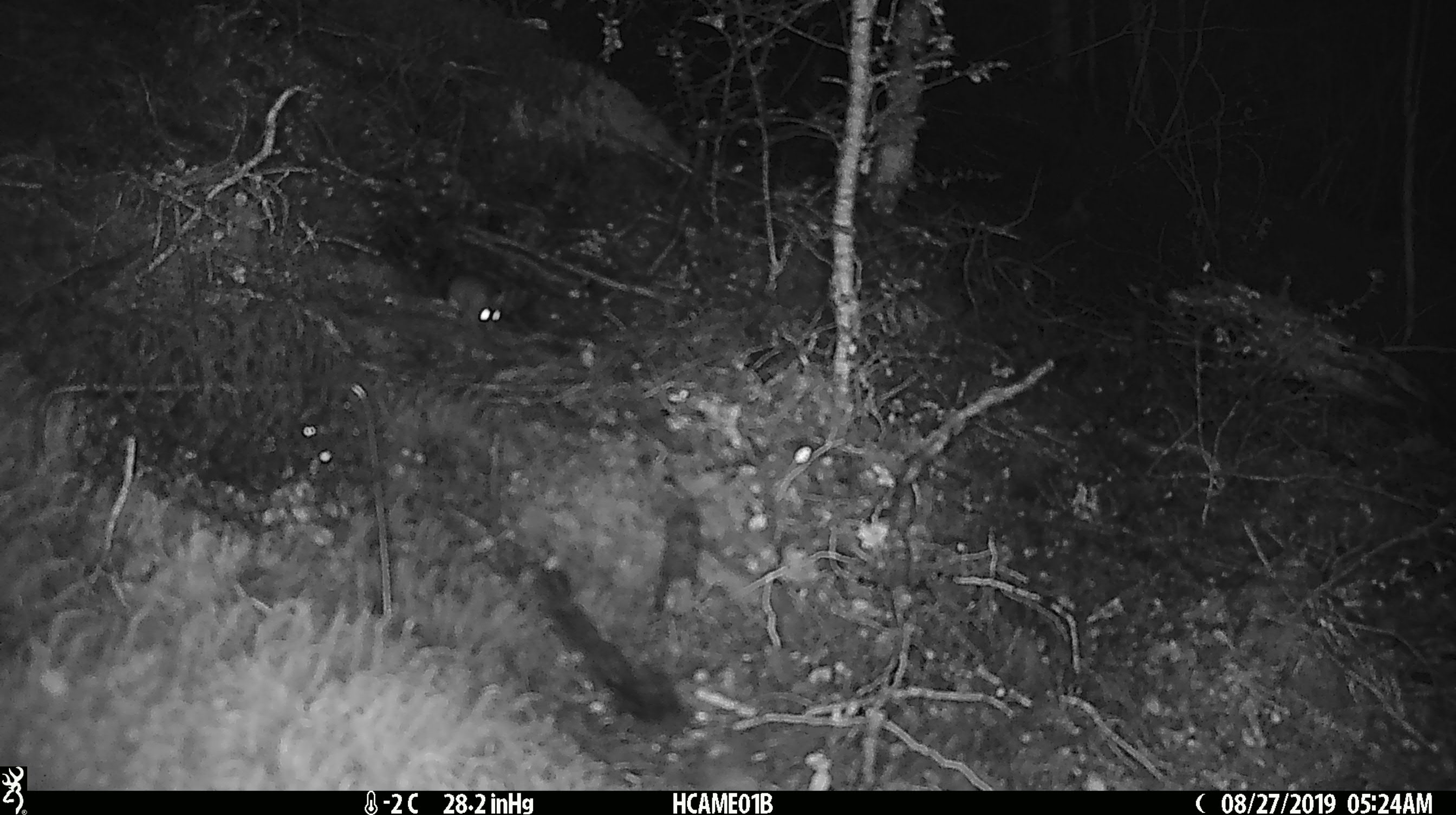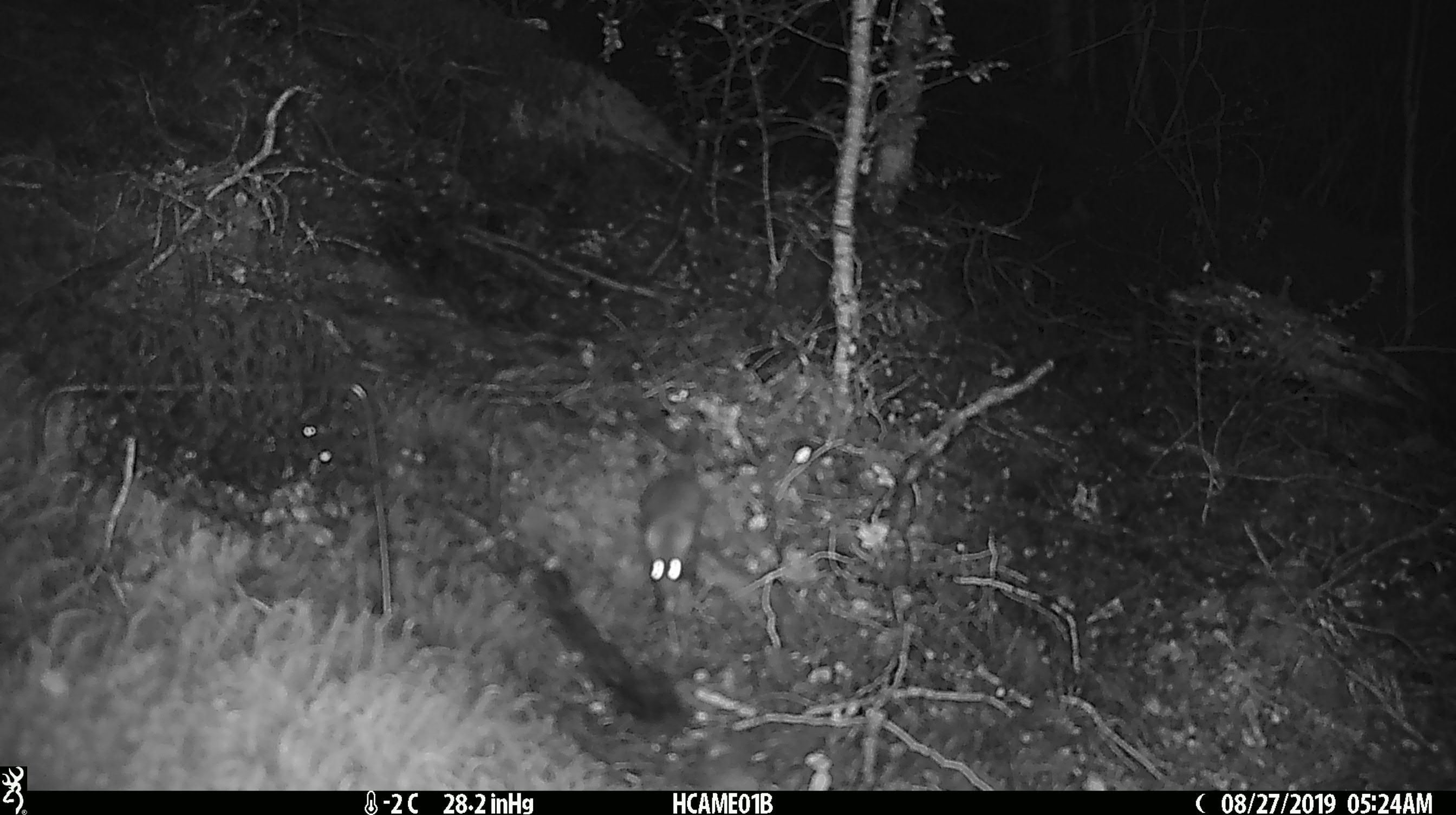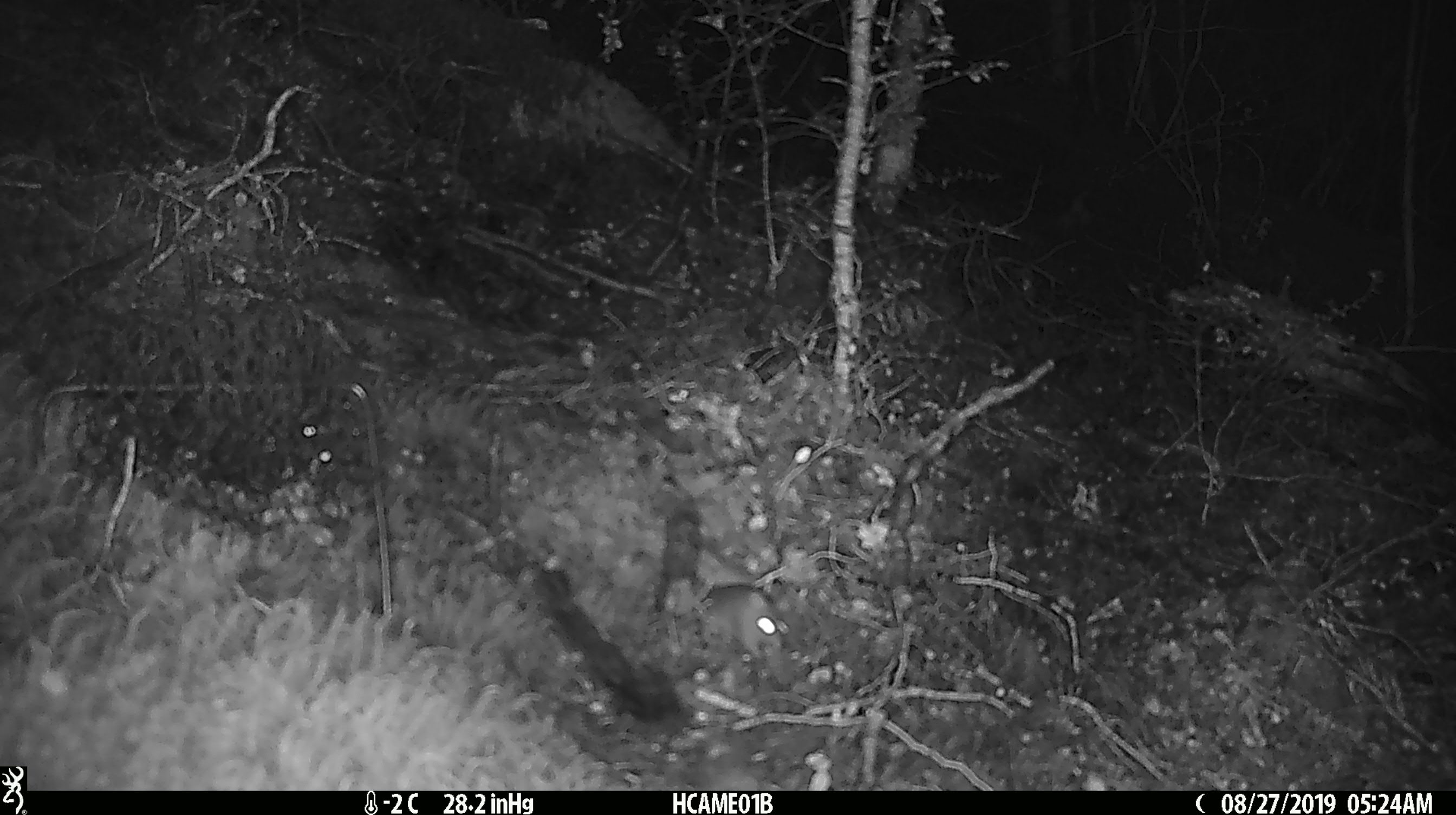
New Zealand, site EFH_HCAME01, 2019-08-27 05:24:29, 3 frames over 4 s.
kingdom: Animalia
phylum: Chordata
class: Mammalia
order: Rodentia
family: Muridae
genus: Mus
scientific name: Mus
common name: mouse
Mouse (Mus).